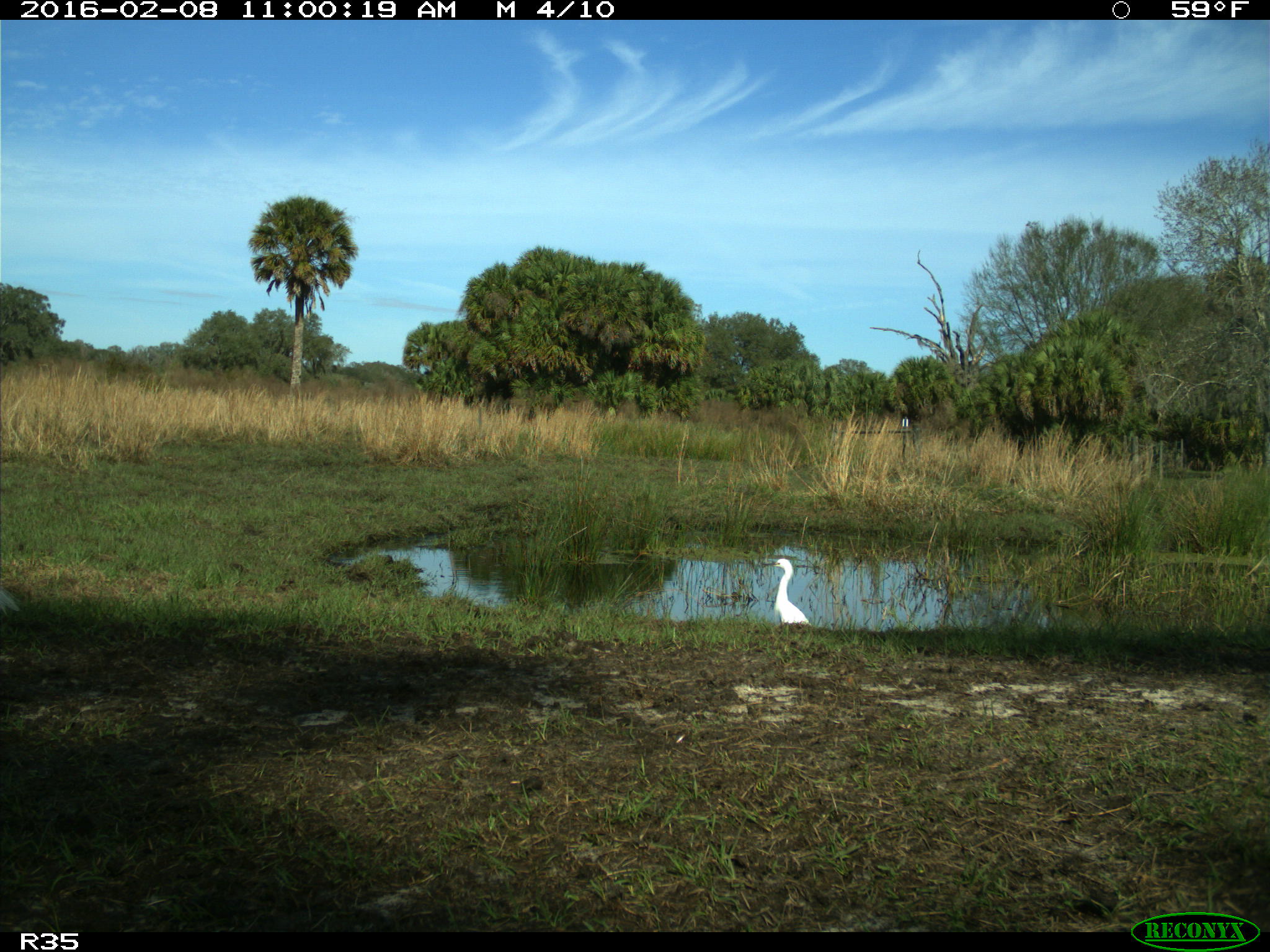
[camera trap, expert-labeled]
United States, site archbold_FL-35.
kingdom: Animalia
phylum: Chordata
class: Aves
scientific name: Aves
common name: birds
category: unidentified bird